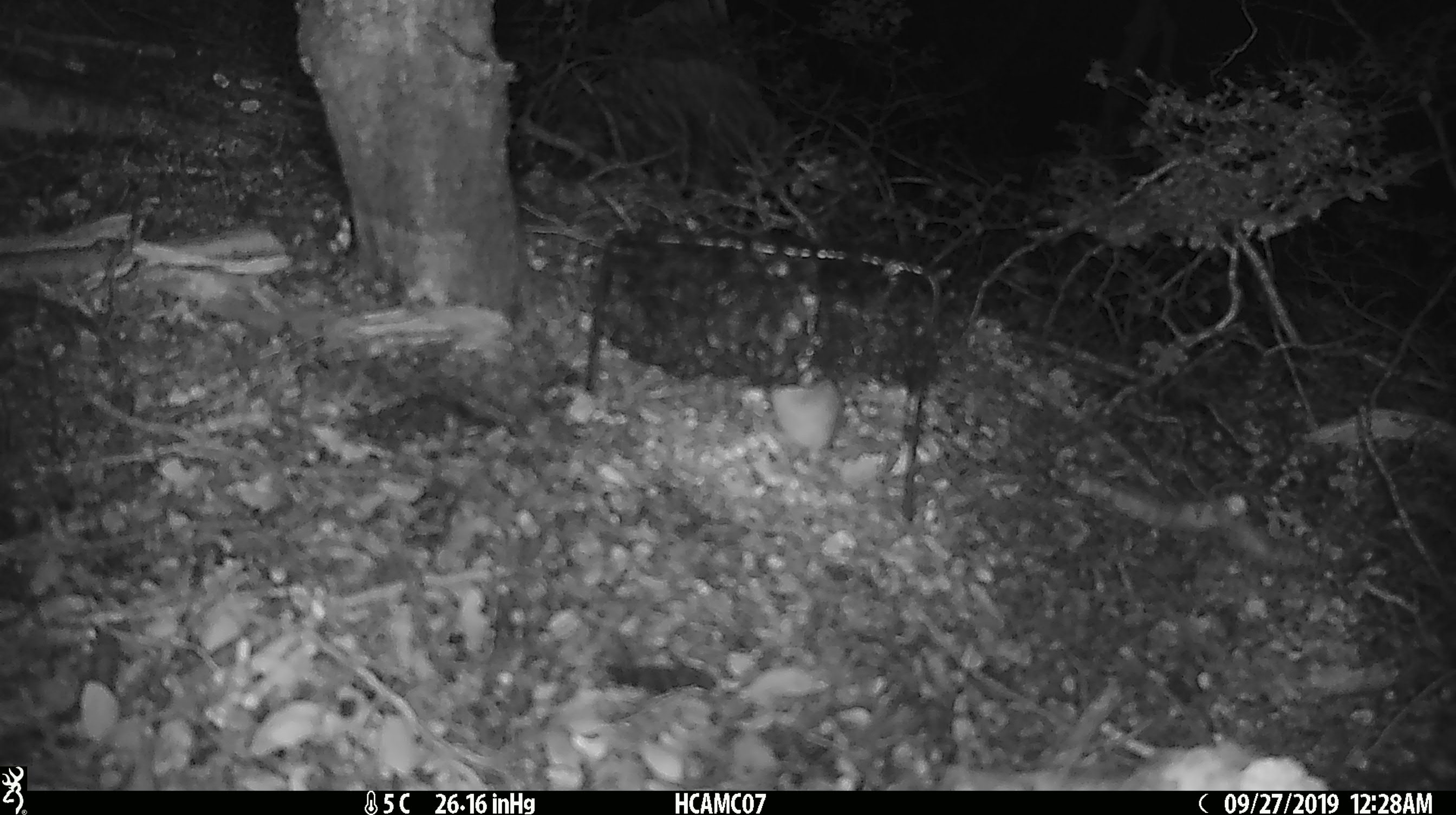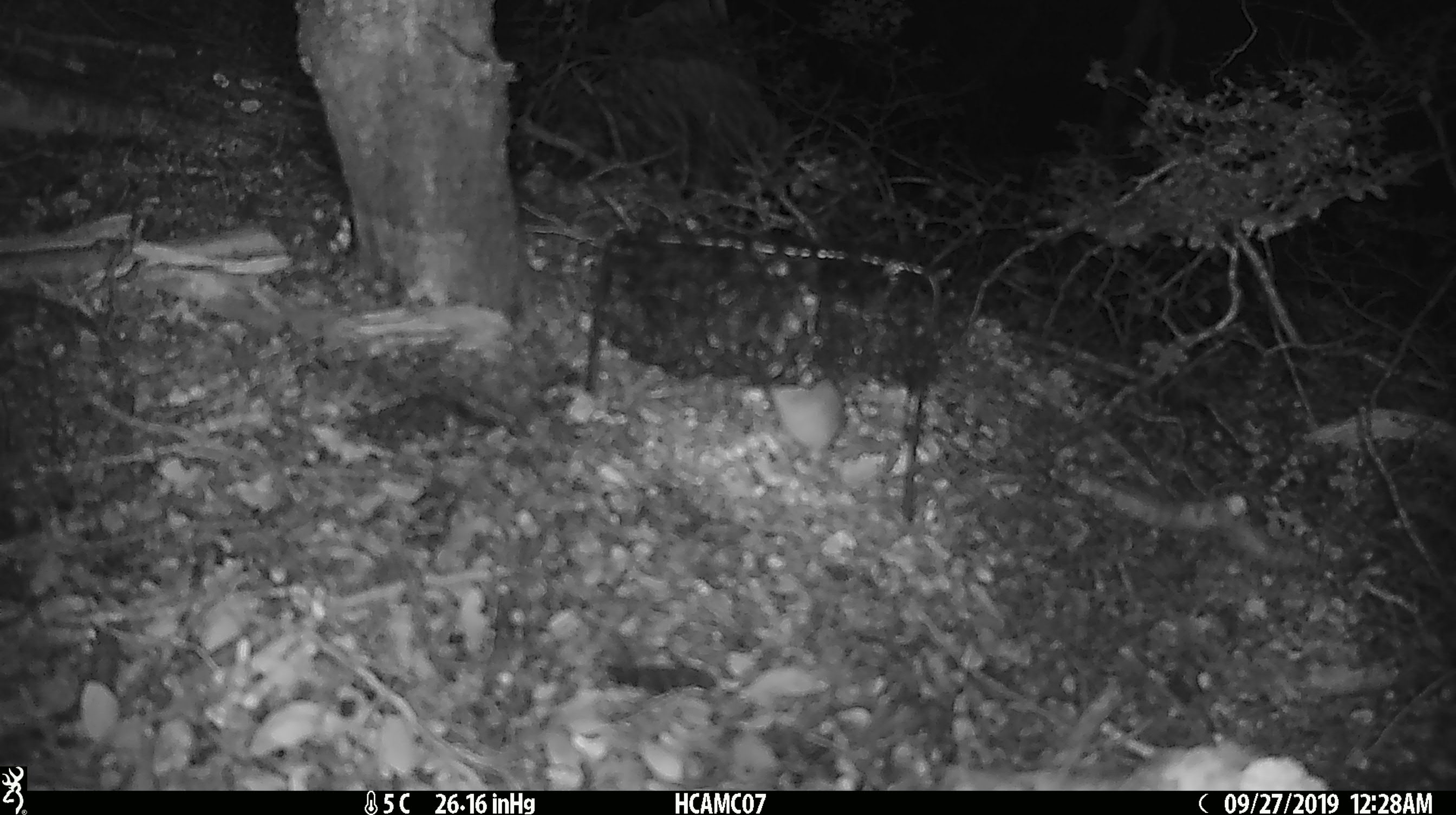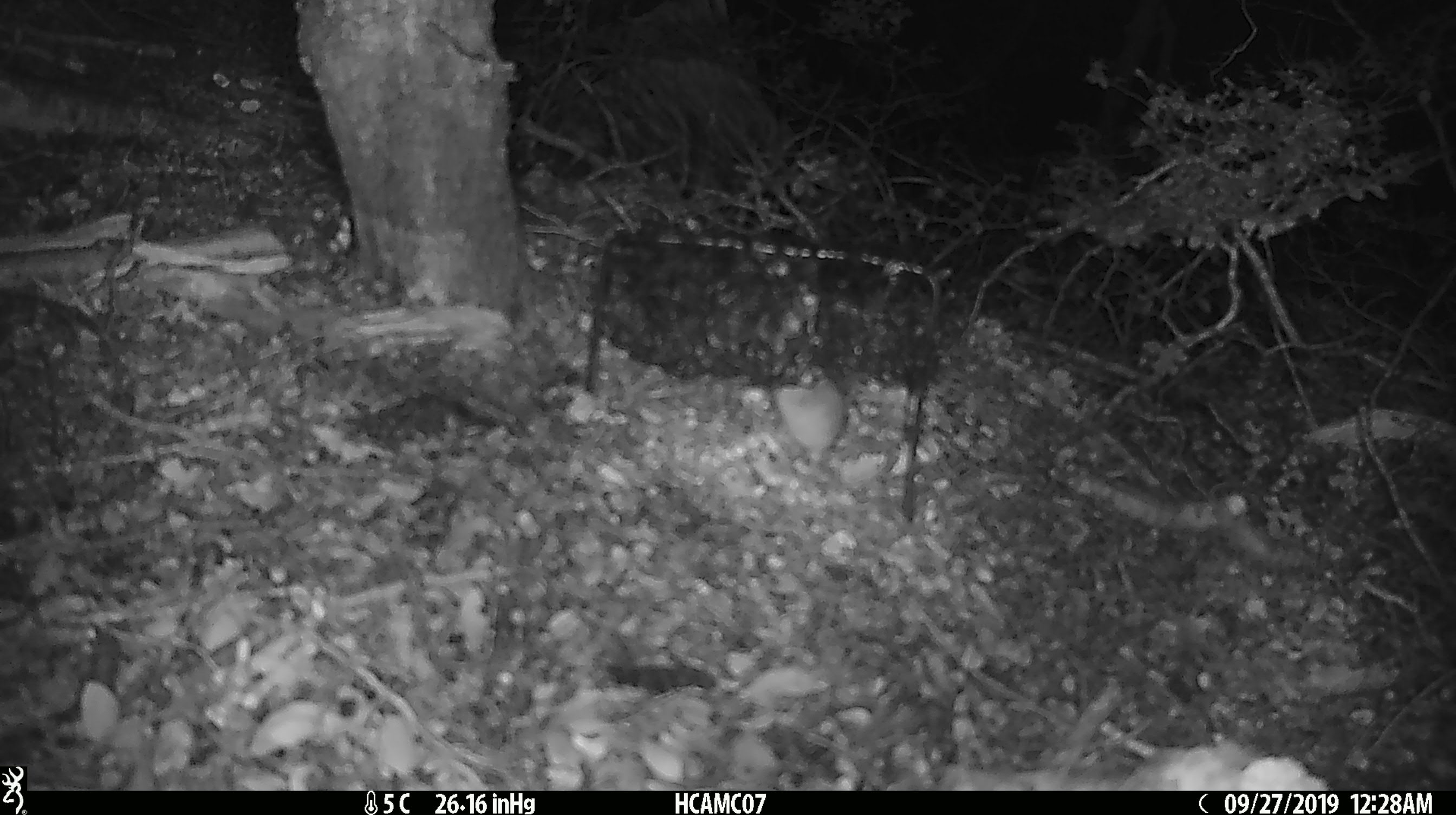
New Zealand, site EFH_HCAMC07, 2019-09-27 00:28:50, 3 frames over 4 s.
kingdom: Animalia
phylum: Chordata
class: Mammalia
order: Rodentia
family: Muridae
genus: Mus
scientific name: Mus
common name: mouse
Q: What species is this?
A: Mouse (Mus).